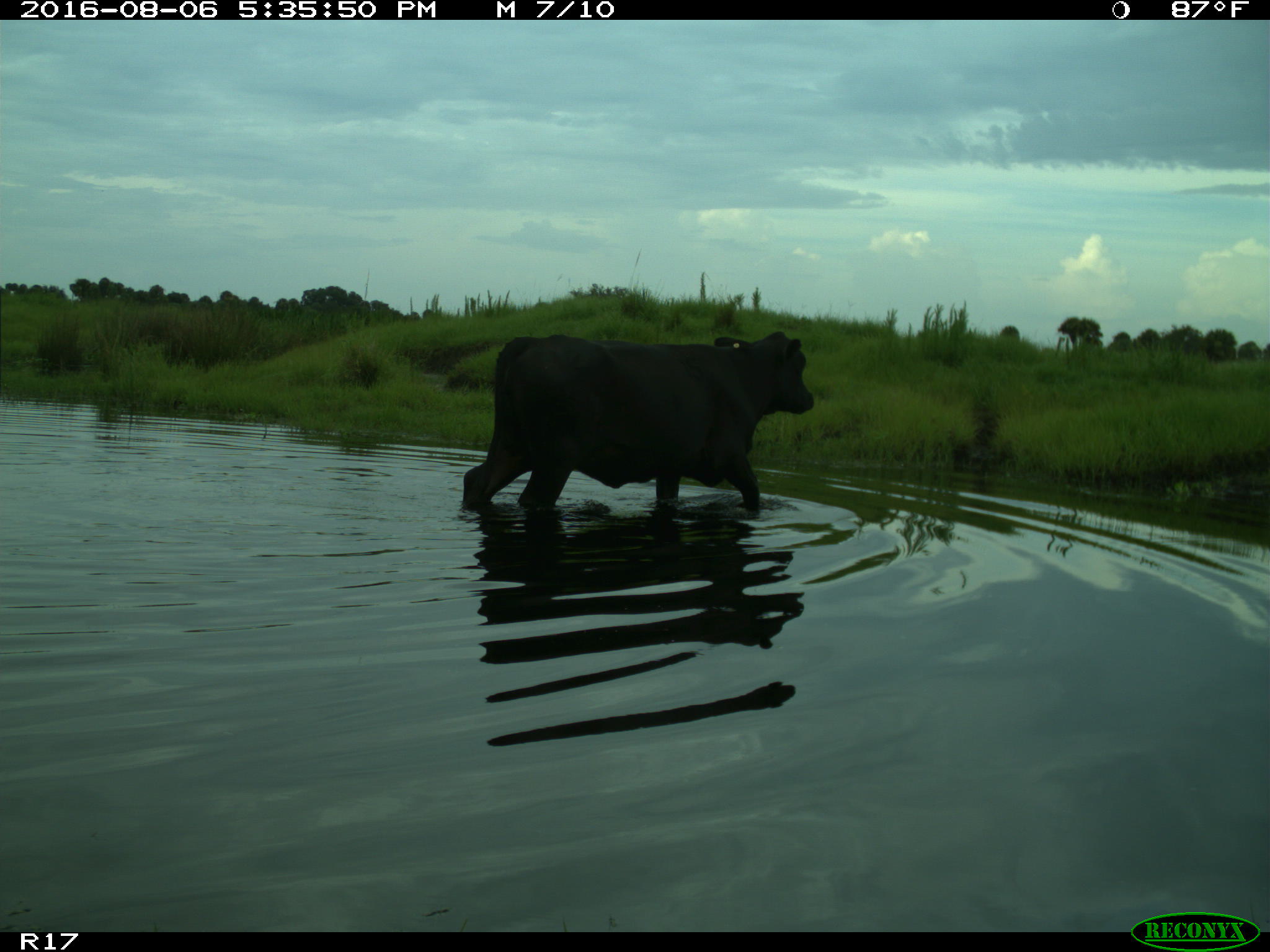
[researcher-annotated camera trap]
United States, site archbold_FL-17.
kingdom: Animalia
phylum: Chordata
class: Mammalia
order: Artiodactyla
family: Bovidae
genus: Bos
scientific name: Bos taurus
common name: domestic cow